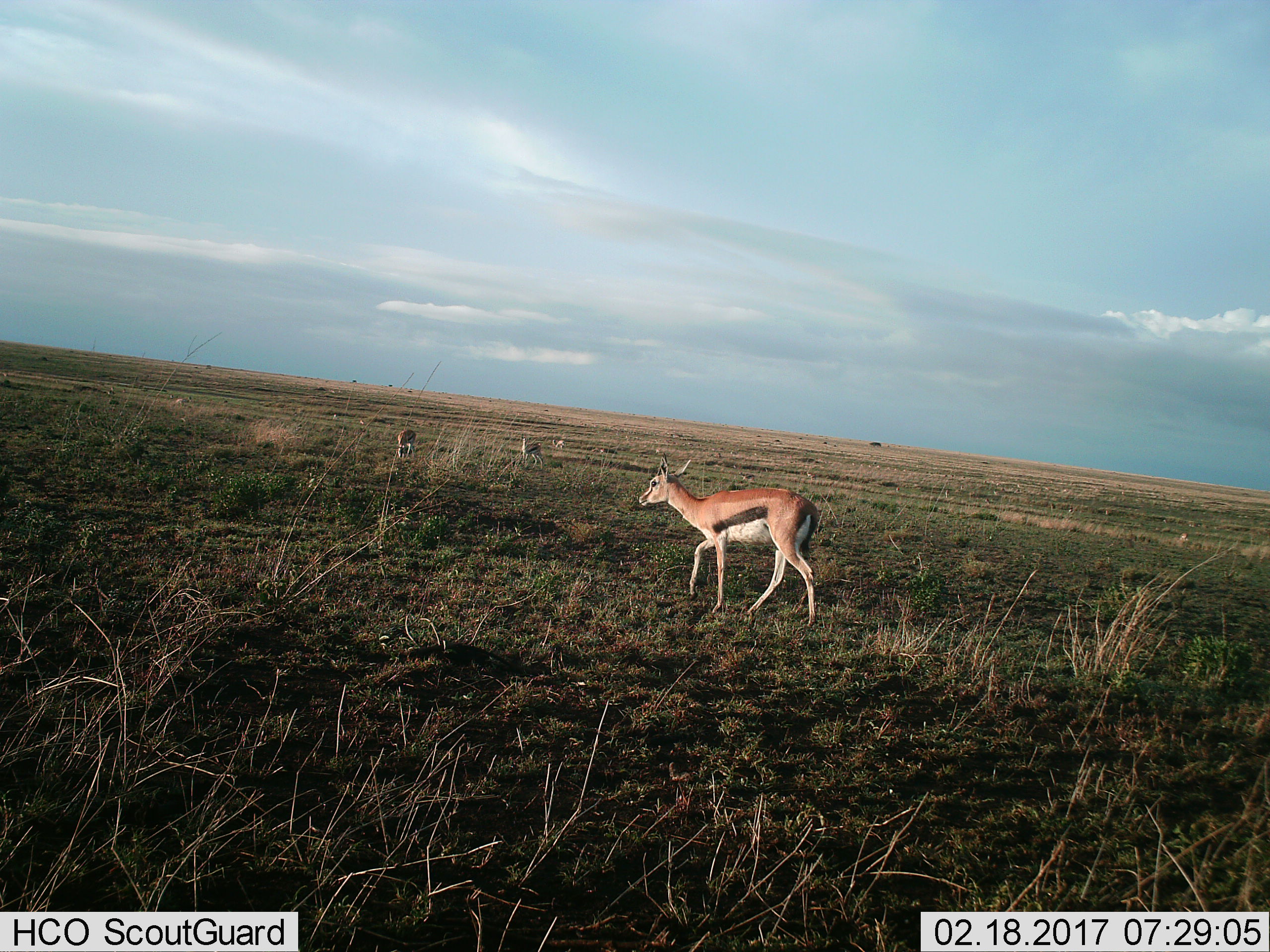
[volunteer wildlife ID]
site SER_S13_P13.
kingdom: Animalia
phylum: Chordata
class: Mammalia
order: Artiodactyla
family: Bovidae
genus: Eudorcas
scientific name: Eudorcas thomsonii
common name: thomson's gazelle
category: gazellethomsons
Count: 4.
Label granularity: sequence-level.